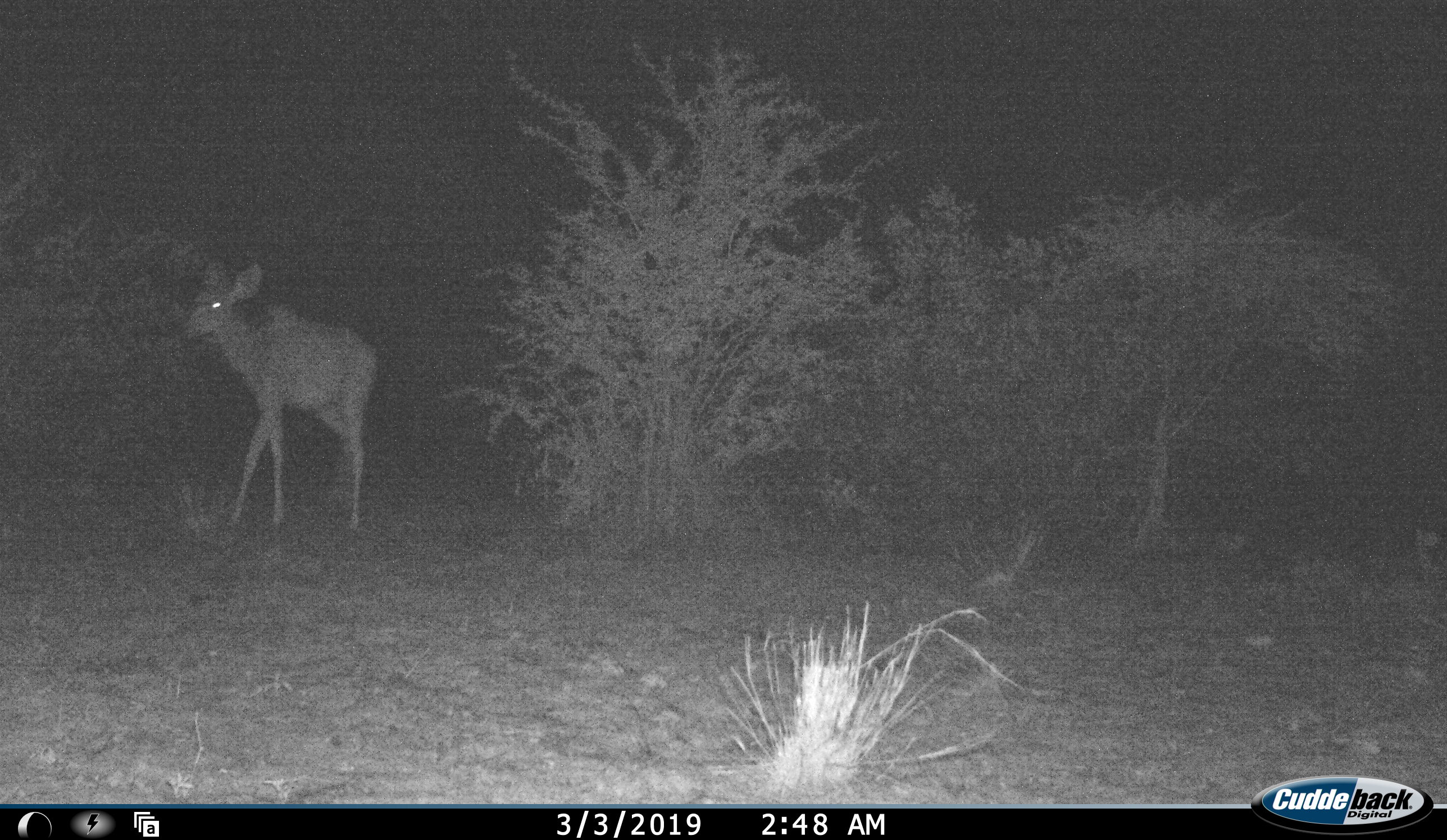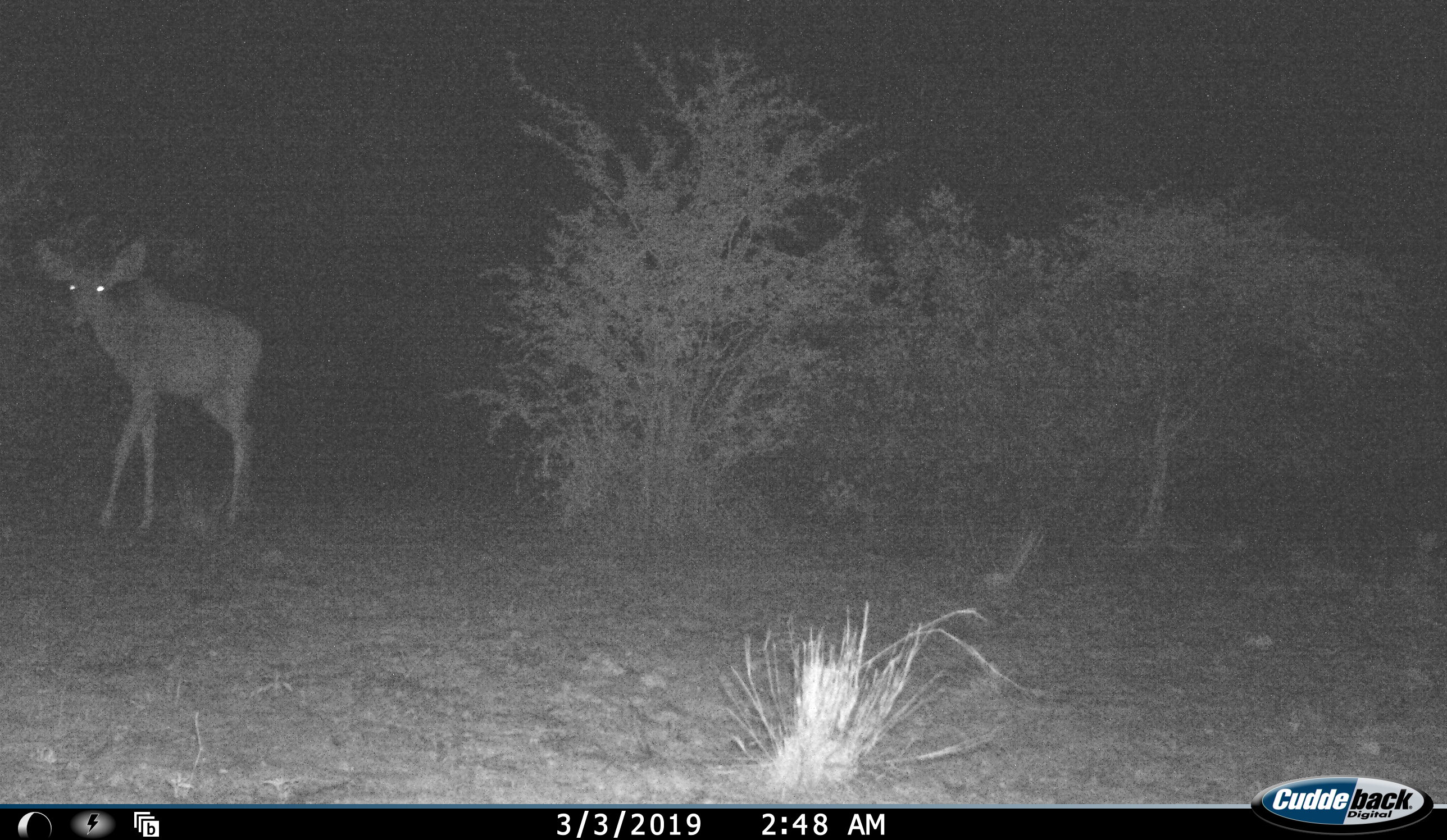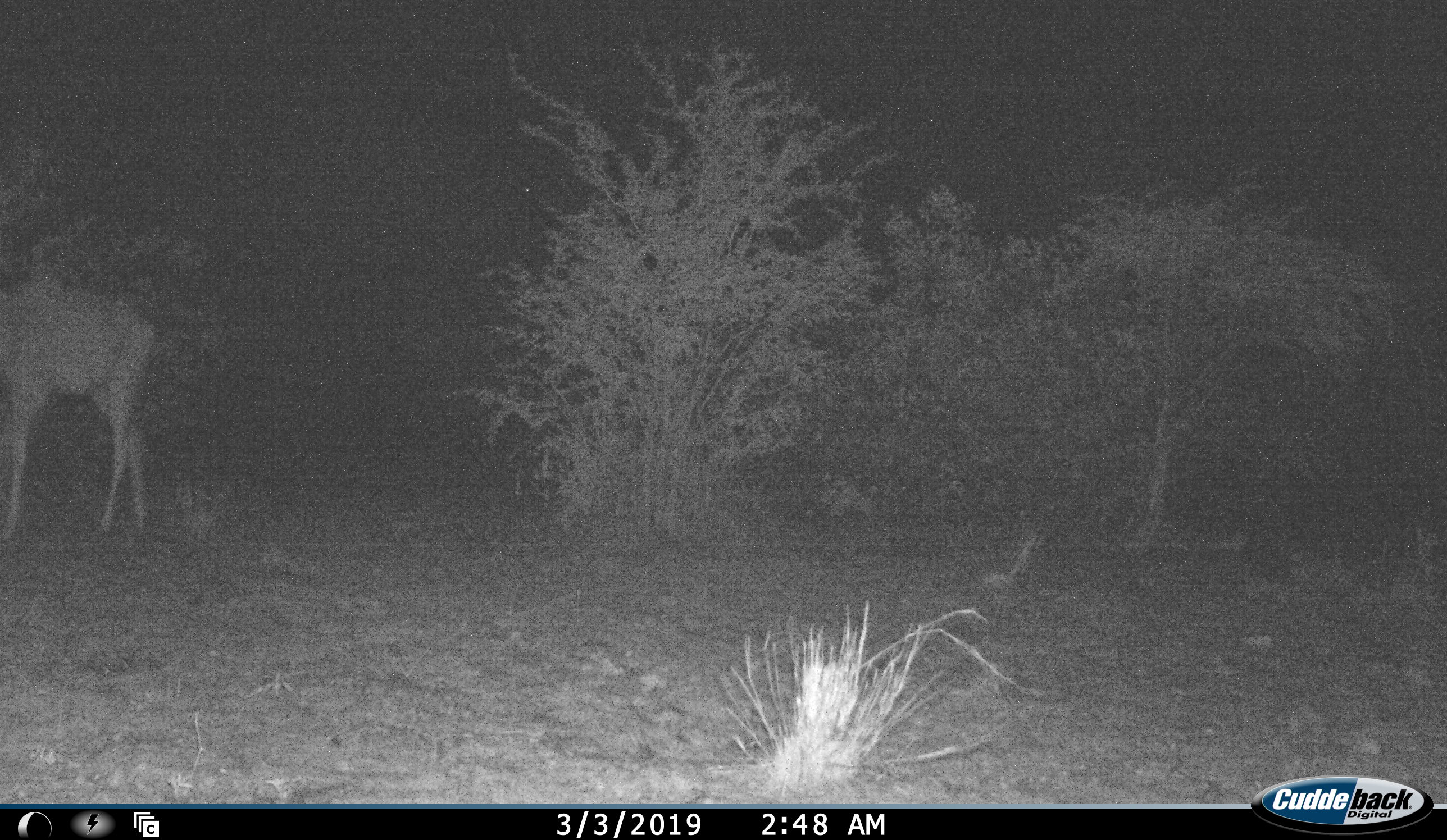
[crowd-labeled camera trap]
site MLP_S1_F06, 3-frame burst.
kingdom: Animalia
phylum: Chordata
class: Mammalia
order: Artiodactyla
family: Bovidae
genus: Tragelaphus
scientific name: Tragelaphus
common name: kudu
Kudu (Tragelaphus), count 1. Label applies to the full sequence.